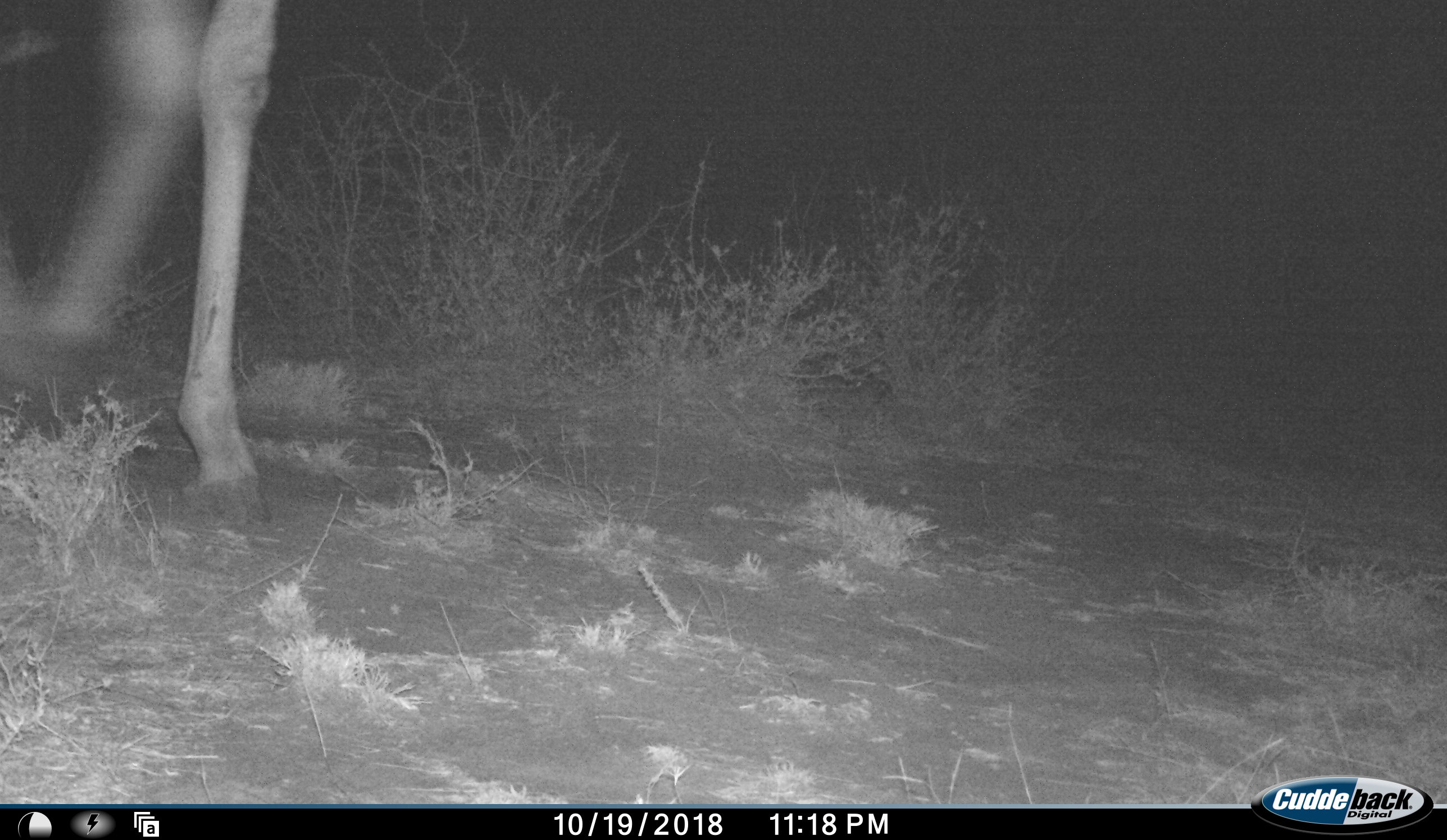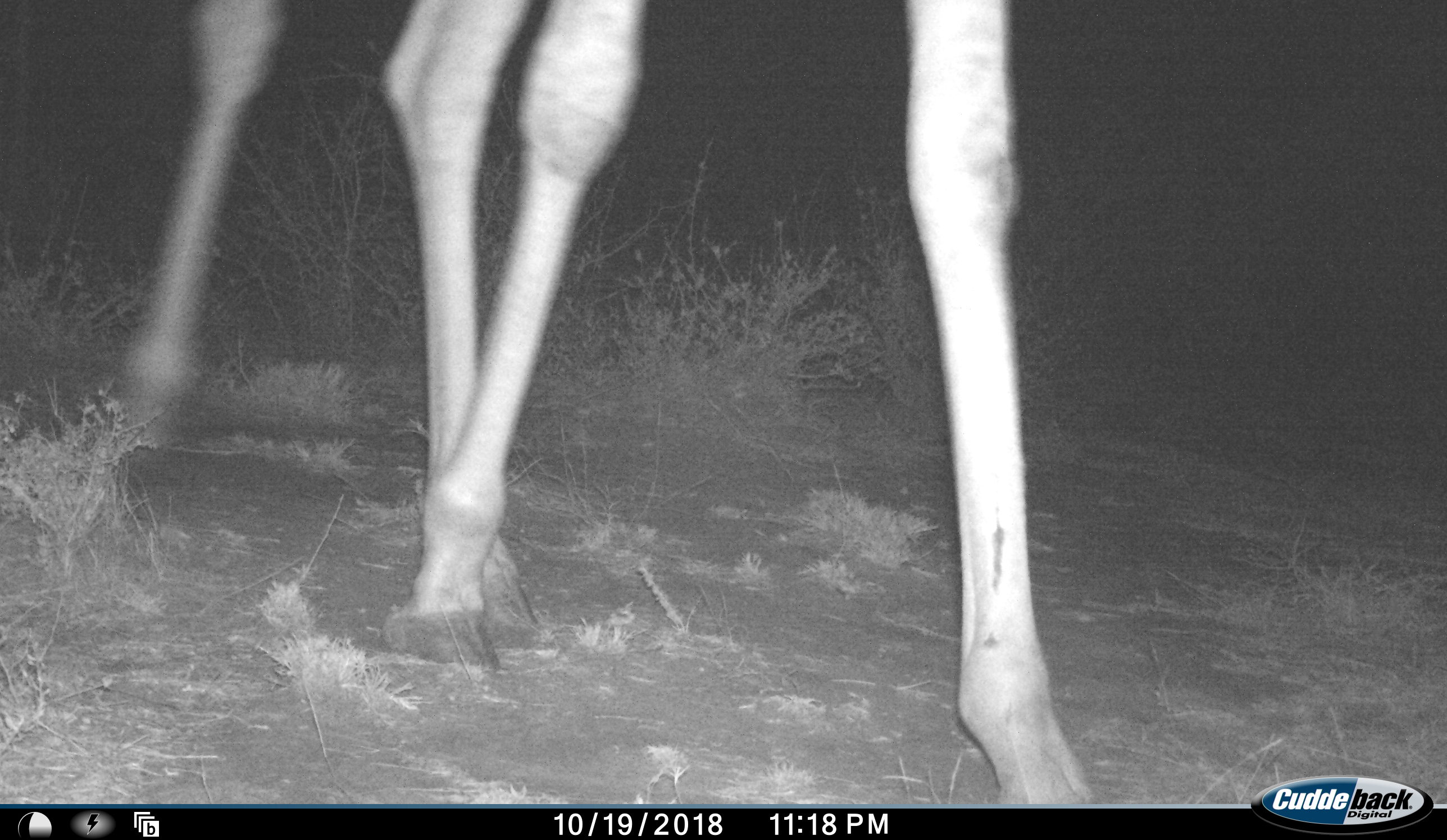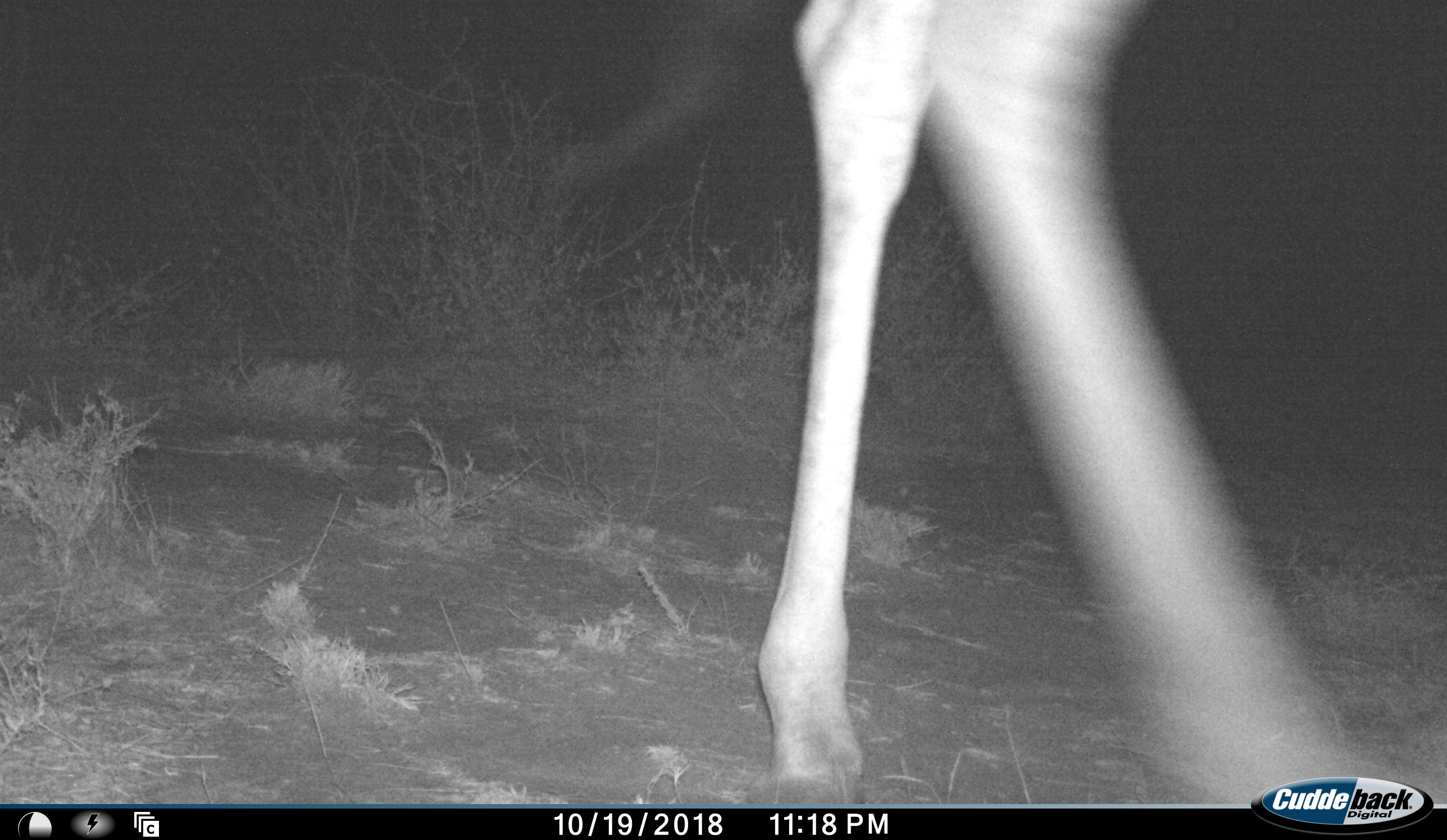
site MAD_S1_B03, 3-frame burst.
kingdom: Animalia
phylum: Chordata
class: Mammalia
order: Artiodactyla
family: Giraffidae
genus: Giraffa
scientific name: Giraffa camelopardalis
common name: giraffe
Giraffe (Giraffa camelopardalis), count 1. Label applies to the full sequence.